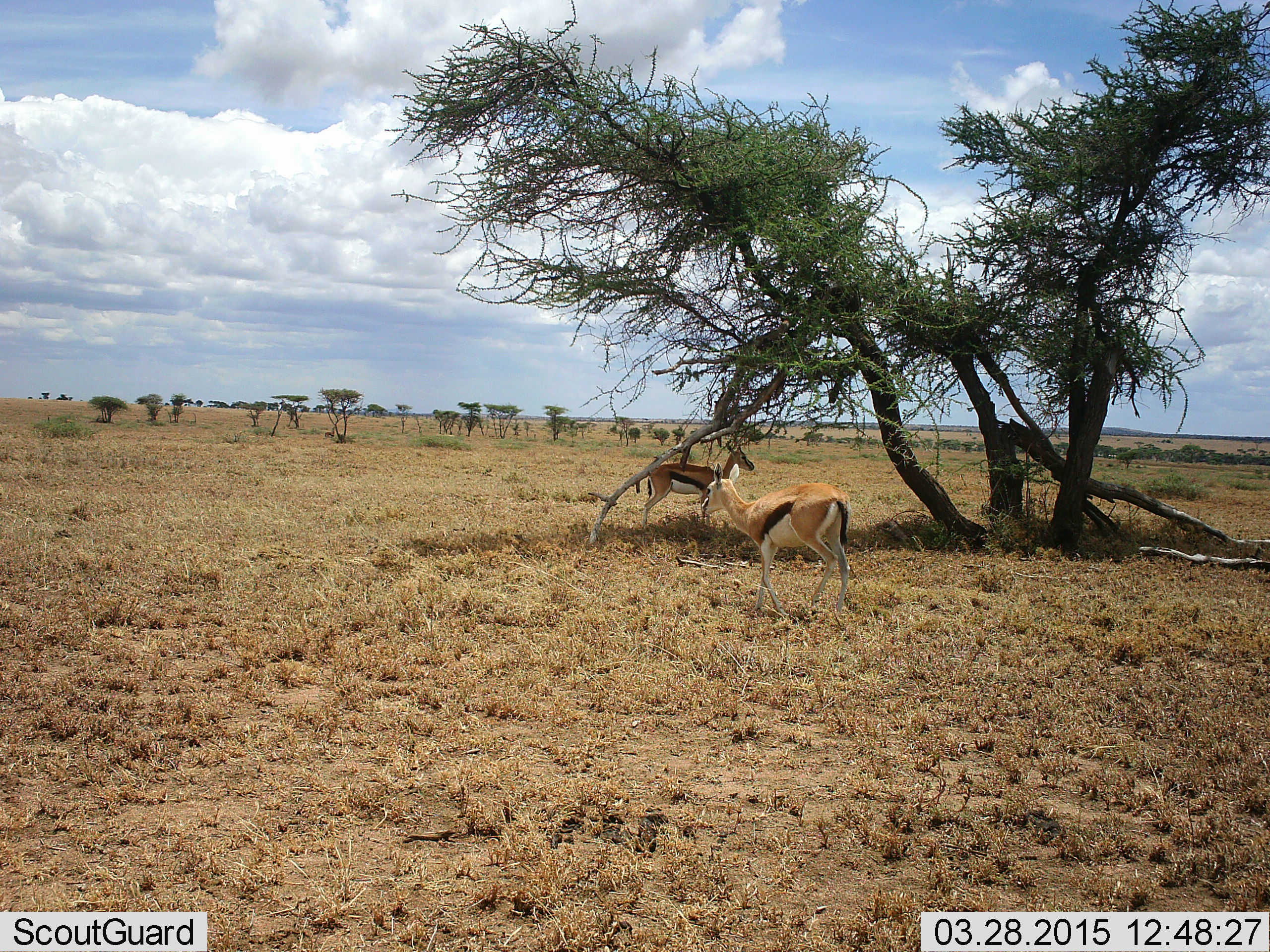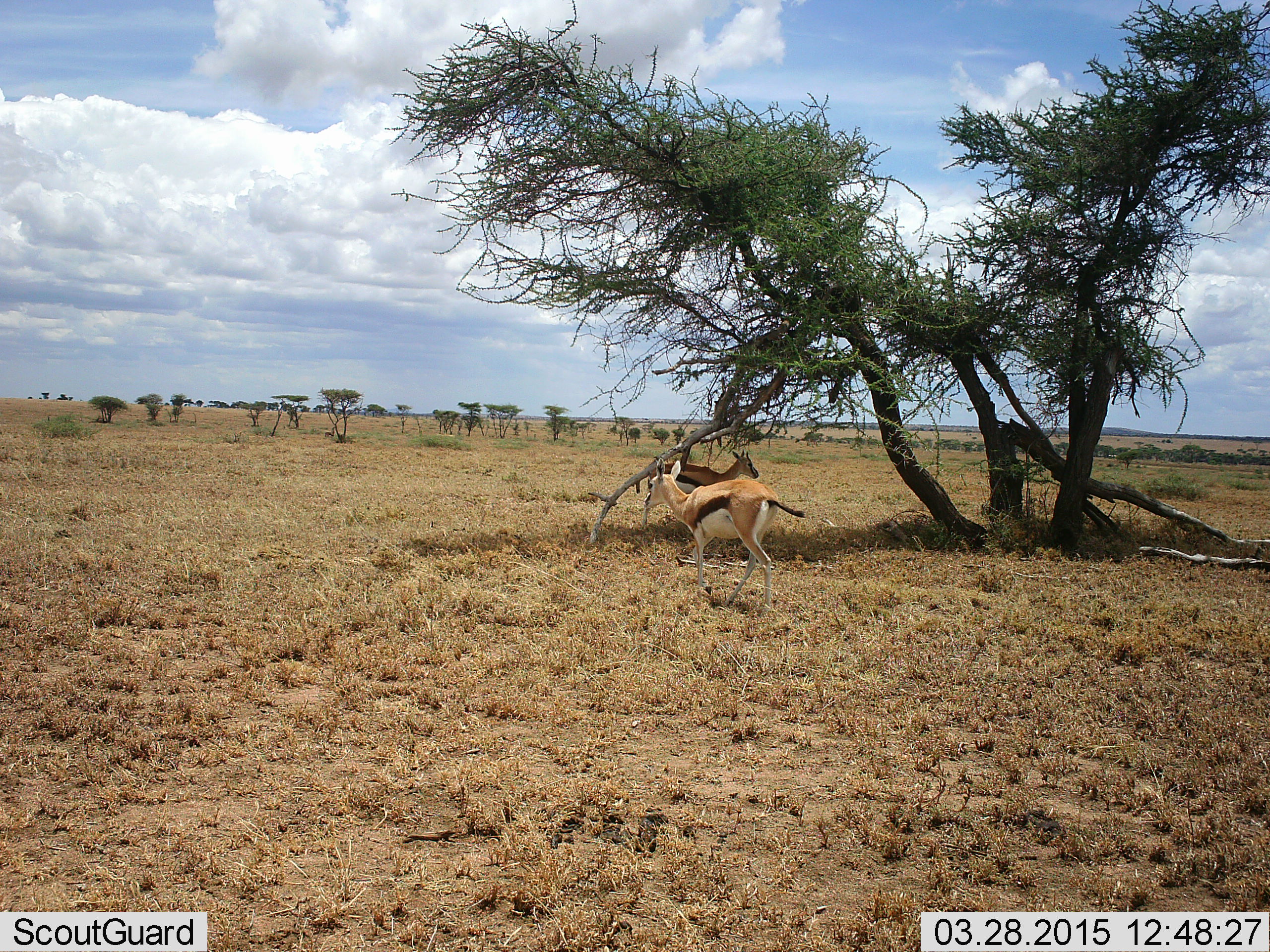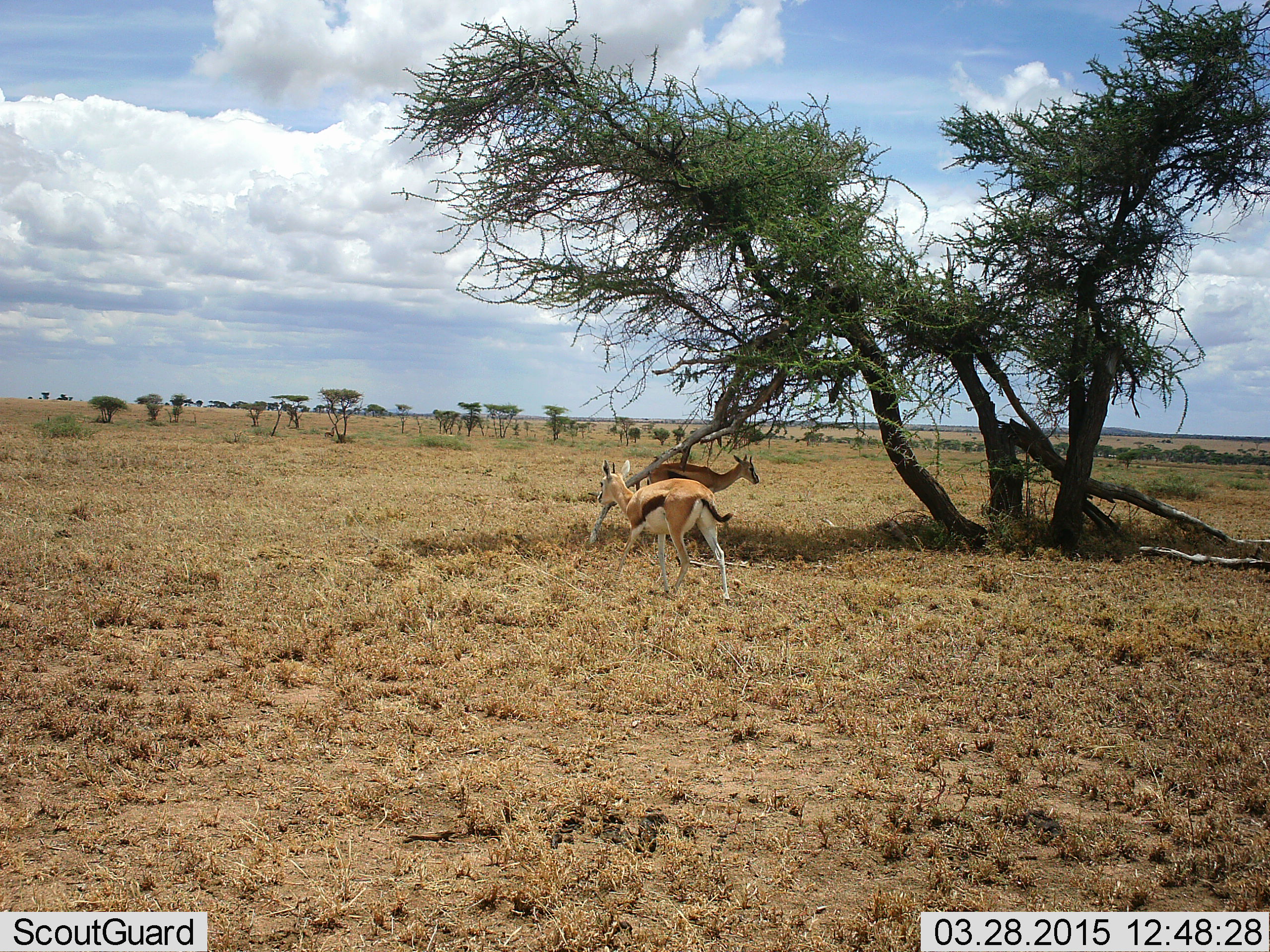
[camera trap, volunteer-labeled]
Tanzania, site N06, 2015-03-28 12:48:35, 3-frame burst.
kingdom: Animalia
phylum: Chordata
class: Mammalia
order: Artiodactyla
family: Bovidae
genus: Eudorcas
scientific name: Eudorcas thomsonii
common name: thomson's gazelle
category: gazellethomsons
Gazellethomsons (thomson's gazelle) (Eudorcas thomsonii), count 2. Behavior (volunteer vote fractions): standing 60%, resting 0%, moving 100%, interacting 0%. Young present (vote fraction): 0%. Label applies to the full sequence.